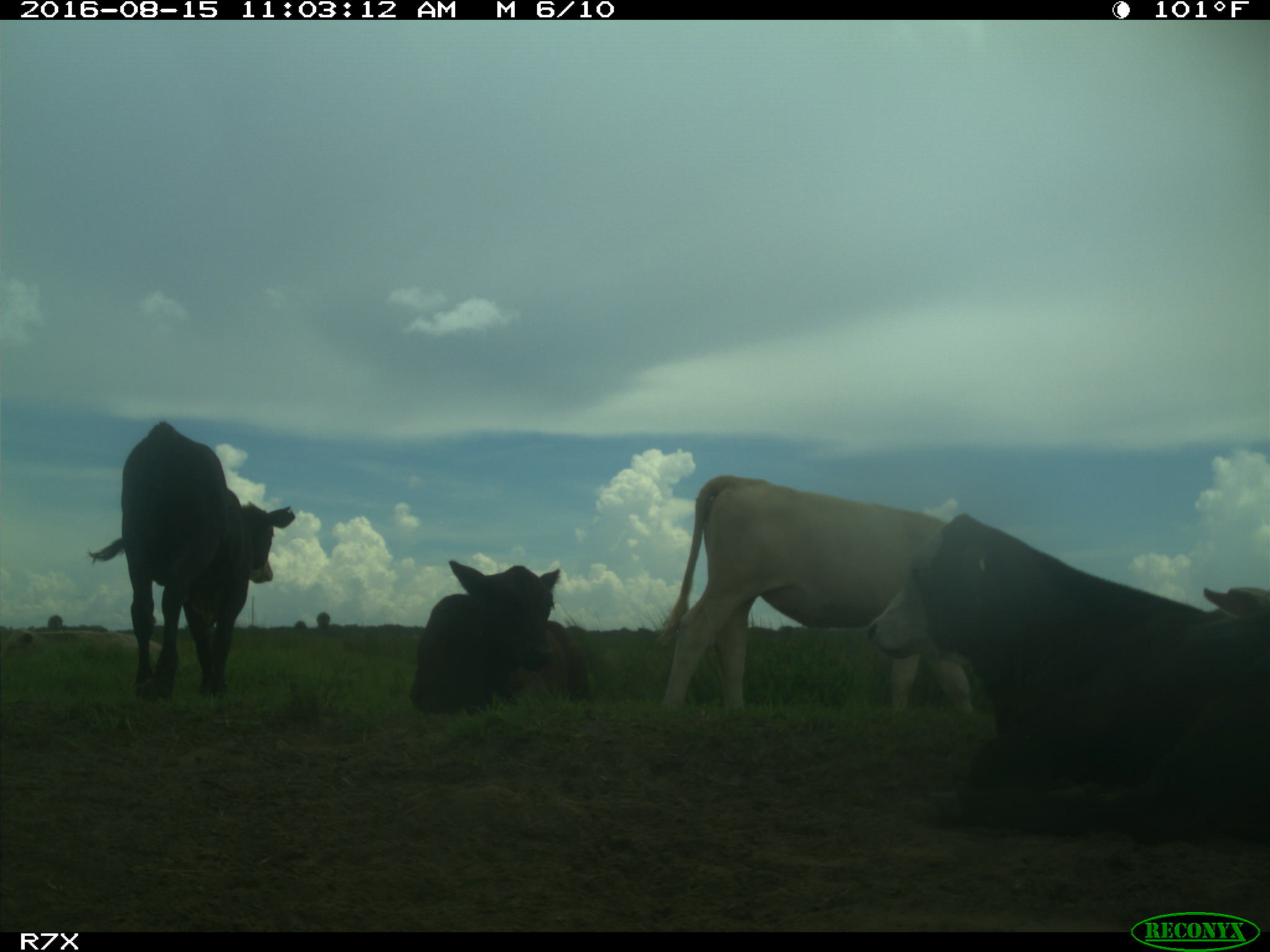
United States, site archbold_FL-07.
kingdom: Animalia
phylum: Chordata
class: Mammalia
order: Artiodactyla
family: Bovidae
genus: Bos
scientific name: Bos taurus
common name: domestic cow